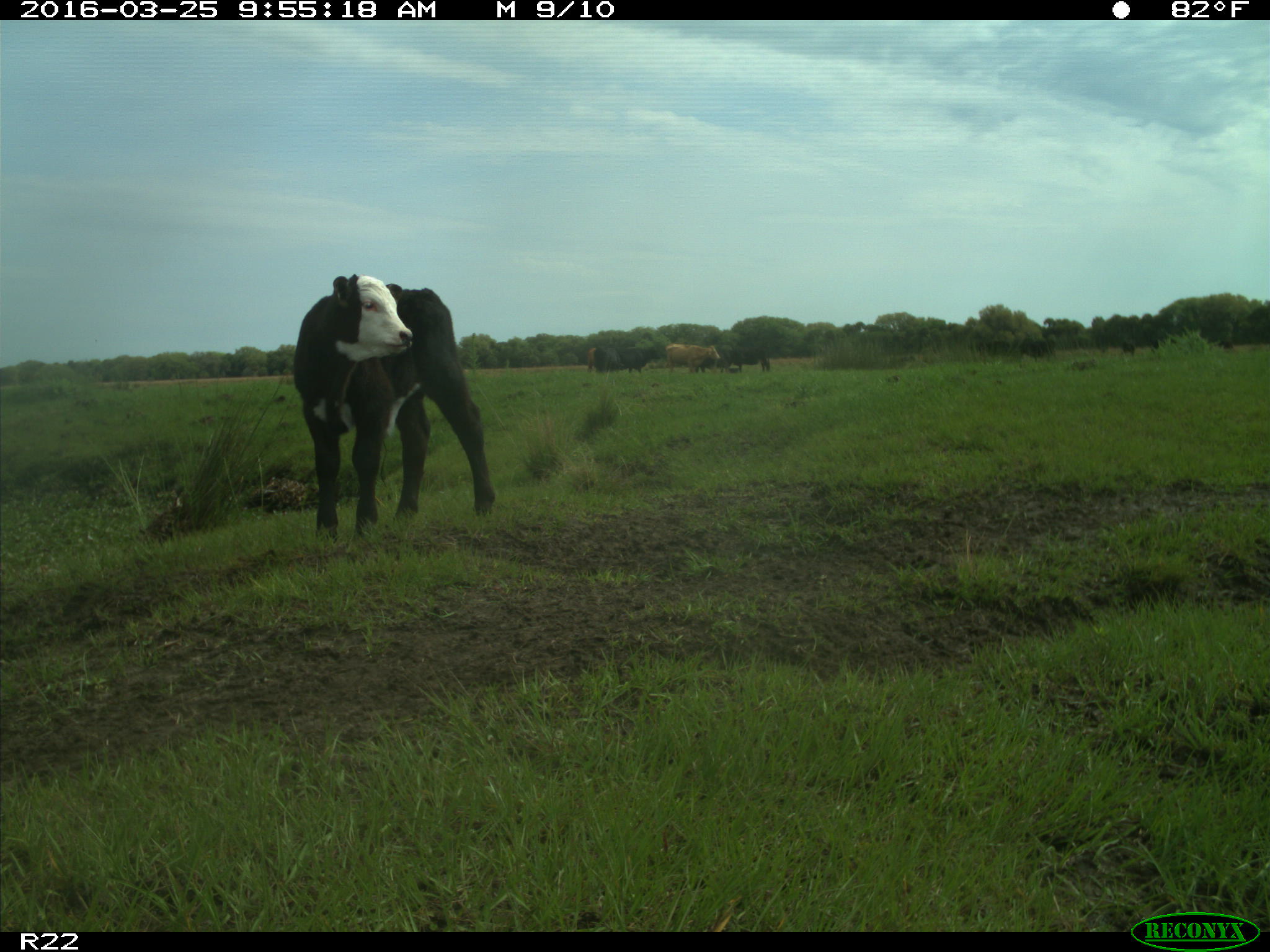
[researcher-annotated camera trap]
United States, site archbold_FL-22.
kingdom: Animalia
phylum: Chordata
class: Mammalia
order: Artiodactyla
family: Bovidae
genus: Bos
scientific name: Bos taurus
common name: domestic cow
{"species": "Bos taurus (domestic cow)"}